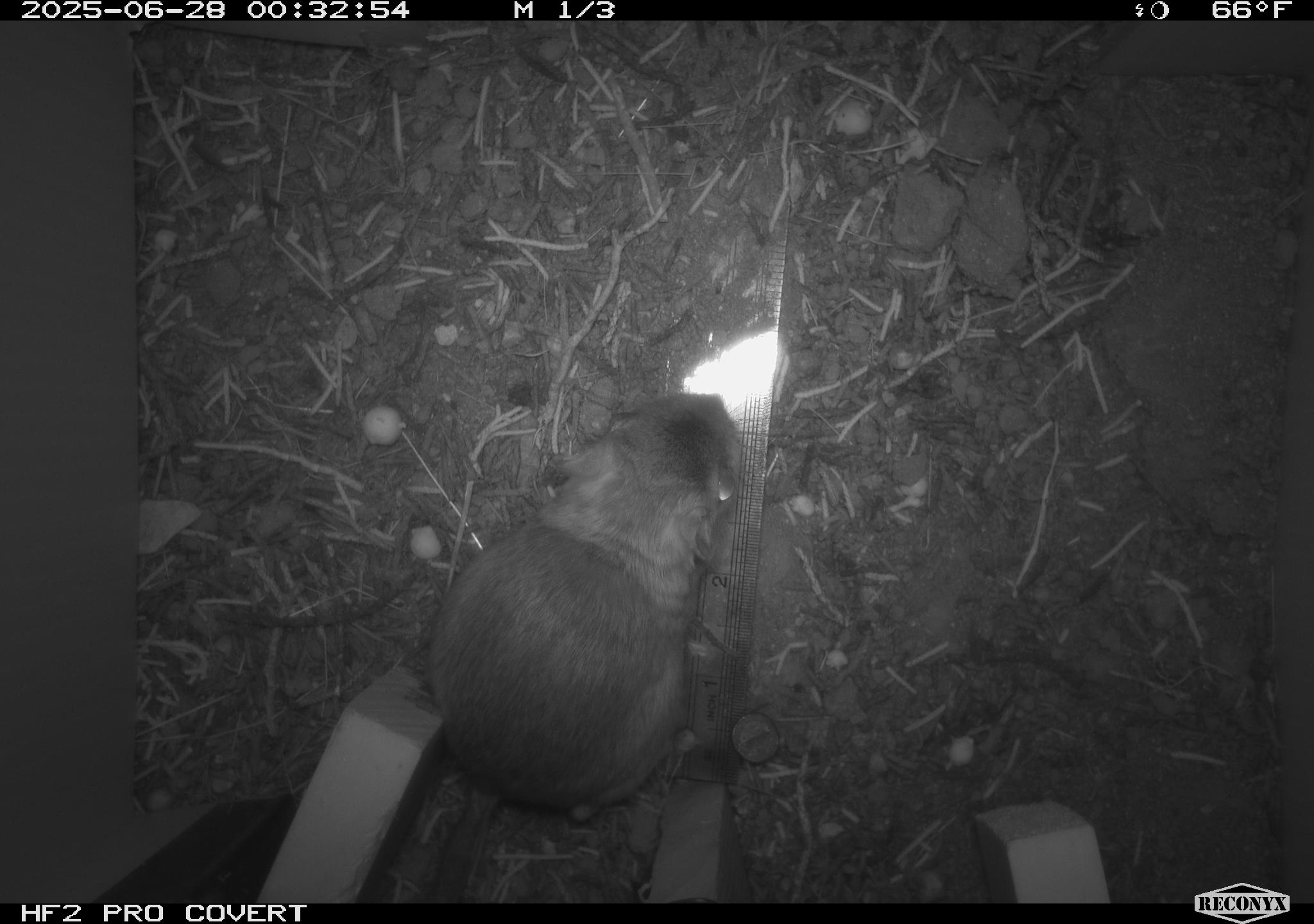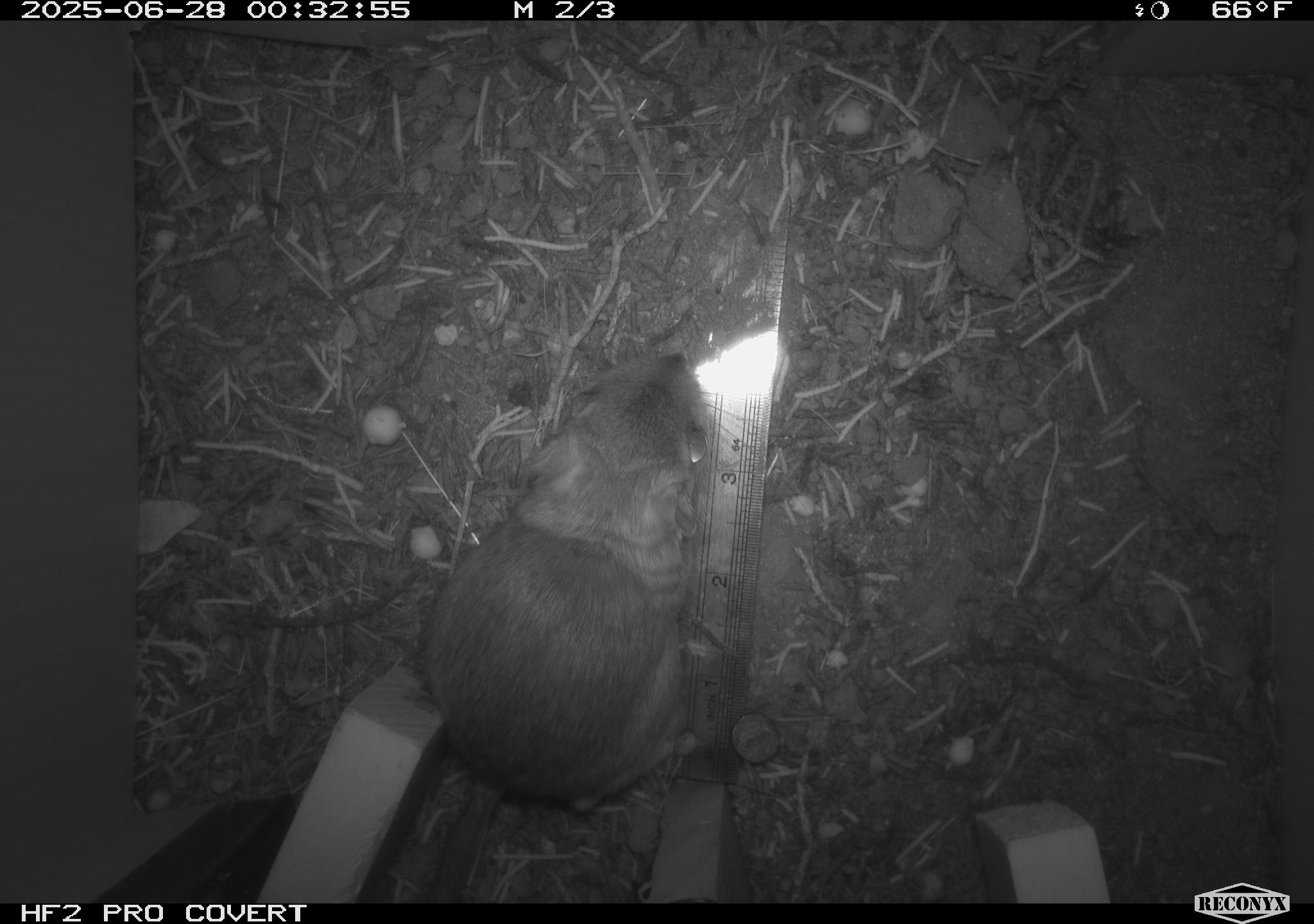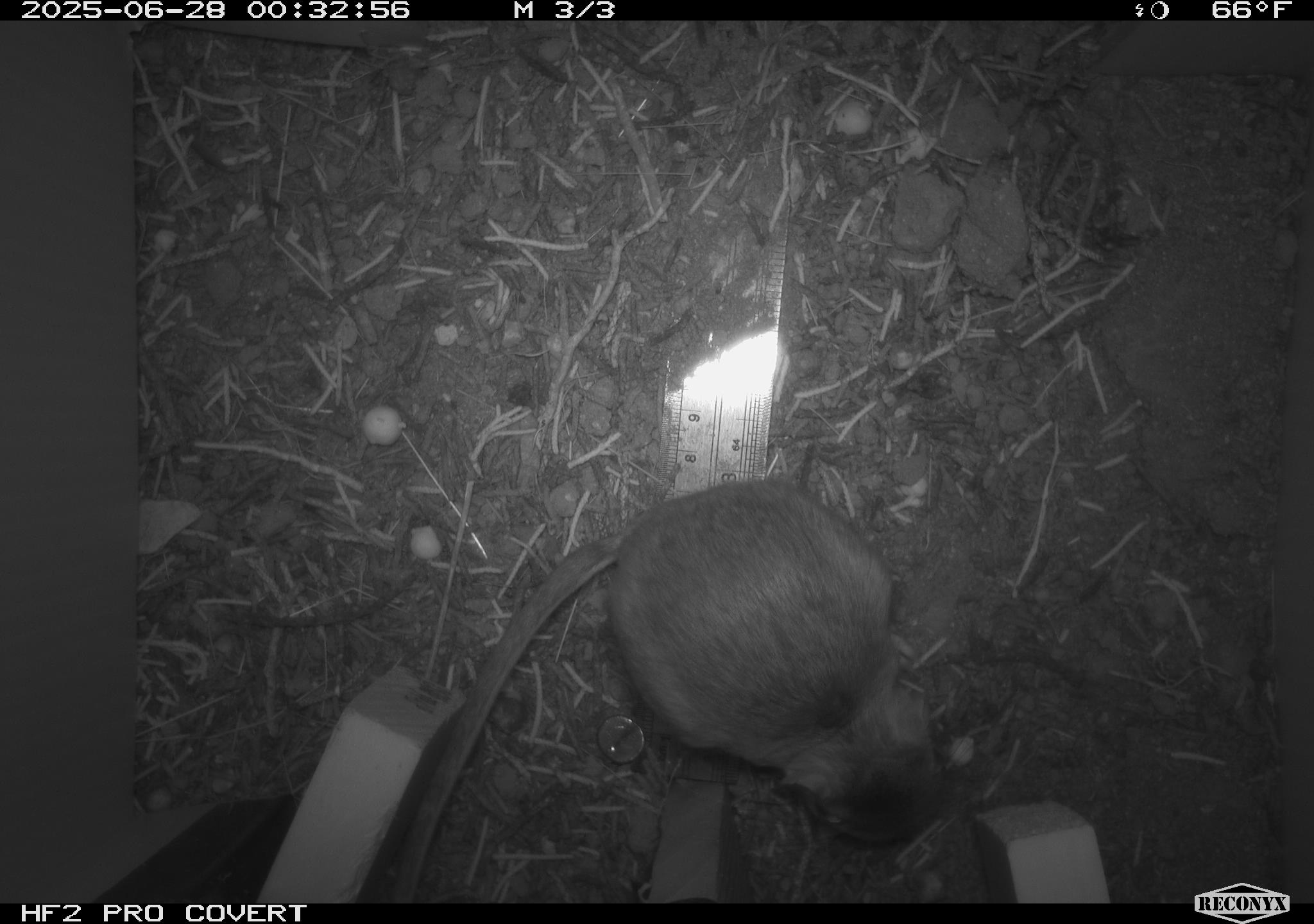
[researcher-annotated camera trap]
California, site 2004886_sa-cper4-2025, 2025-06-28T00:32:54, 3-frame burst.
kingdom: Animalia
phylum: Chordata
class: Mammalia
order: Rodentia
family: Heteromyidae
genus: Dipodomys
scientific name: Dipodomys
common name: kangaroo rats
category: dipodomys species